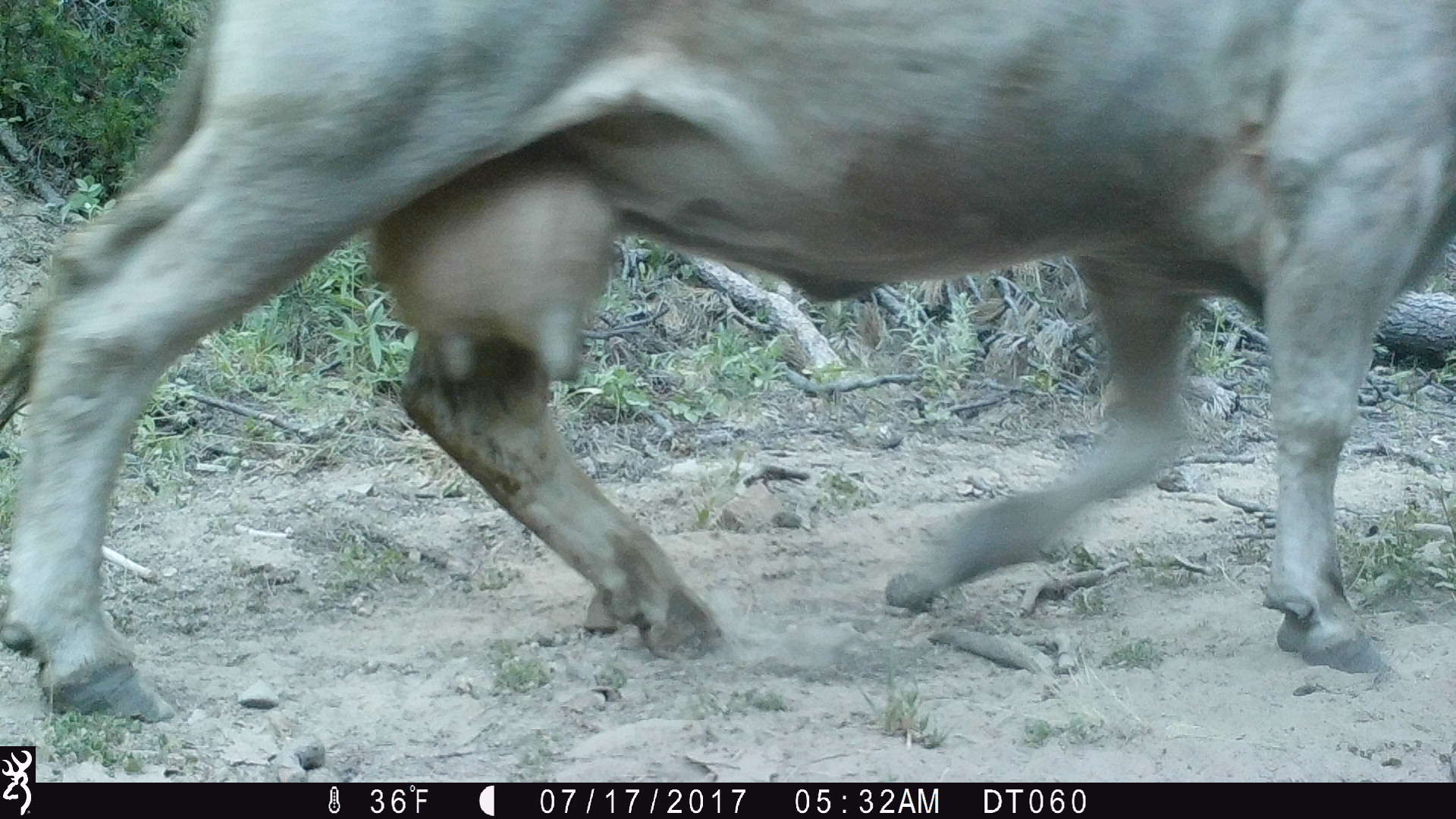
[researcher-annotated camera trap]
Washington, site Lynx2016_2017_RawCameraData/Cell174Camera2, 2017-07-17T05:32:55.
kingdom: Animalia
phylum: Chordata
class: Mammalia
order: Artiodactyla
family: Bovidae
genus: Bos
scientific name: Bos taurus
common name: domestic cattle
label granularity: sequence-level